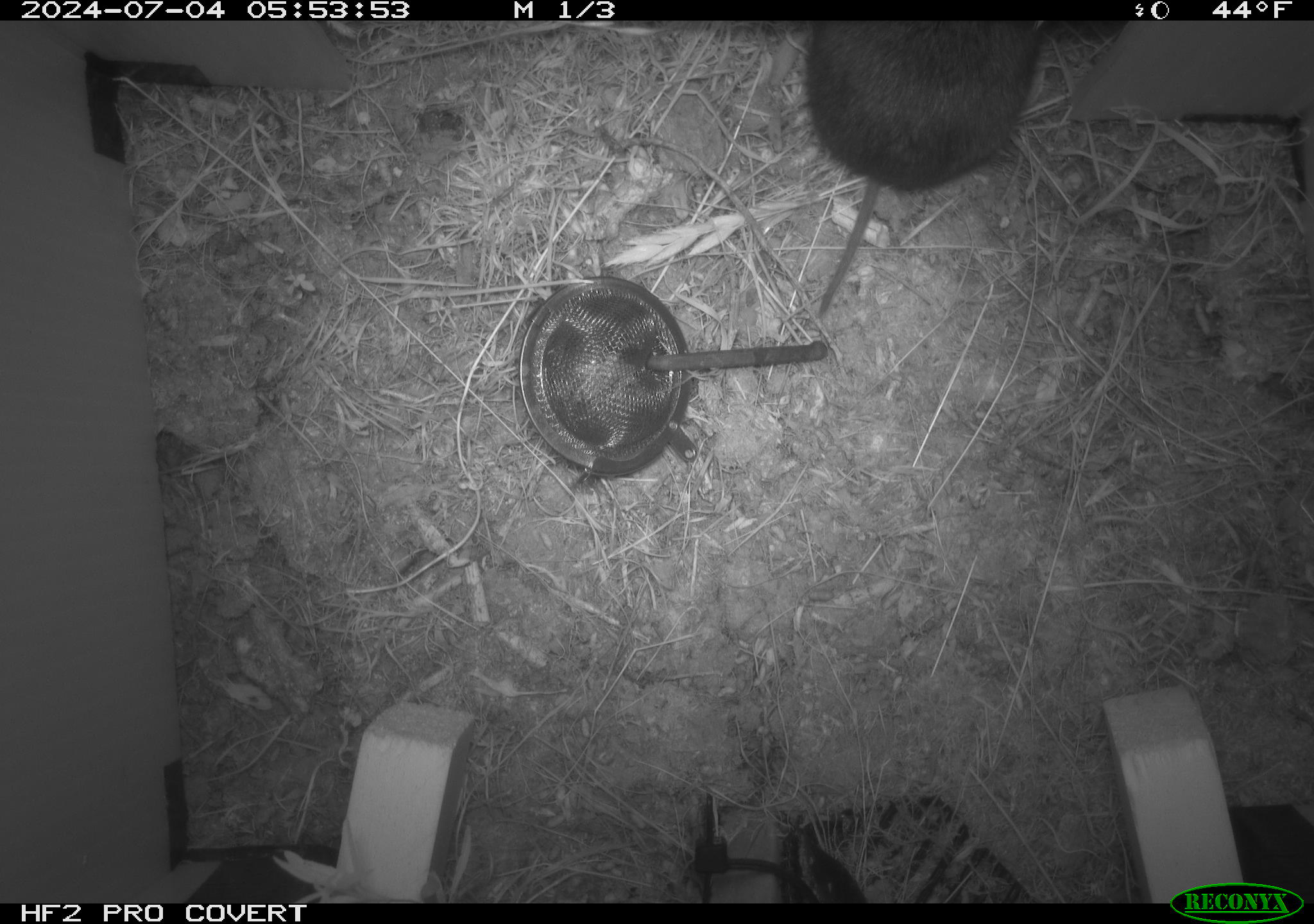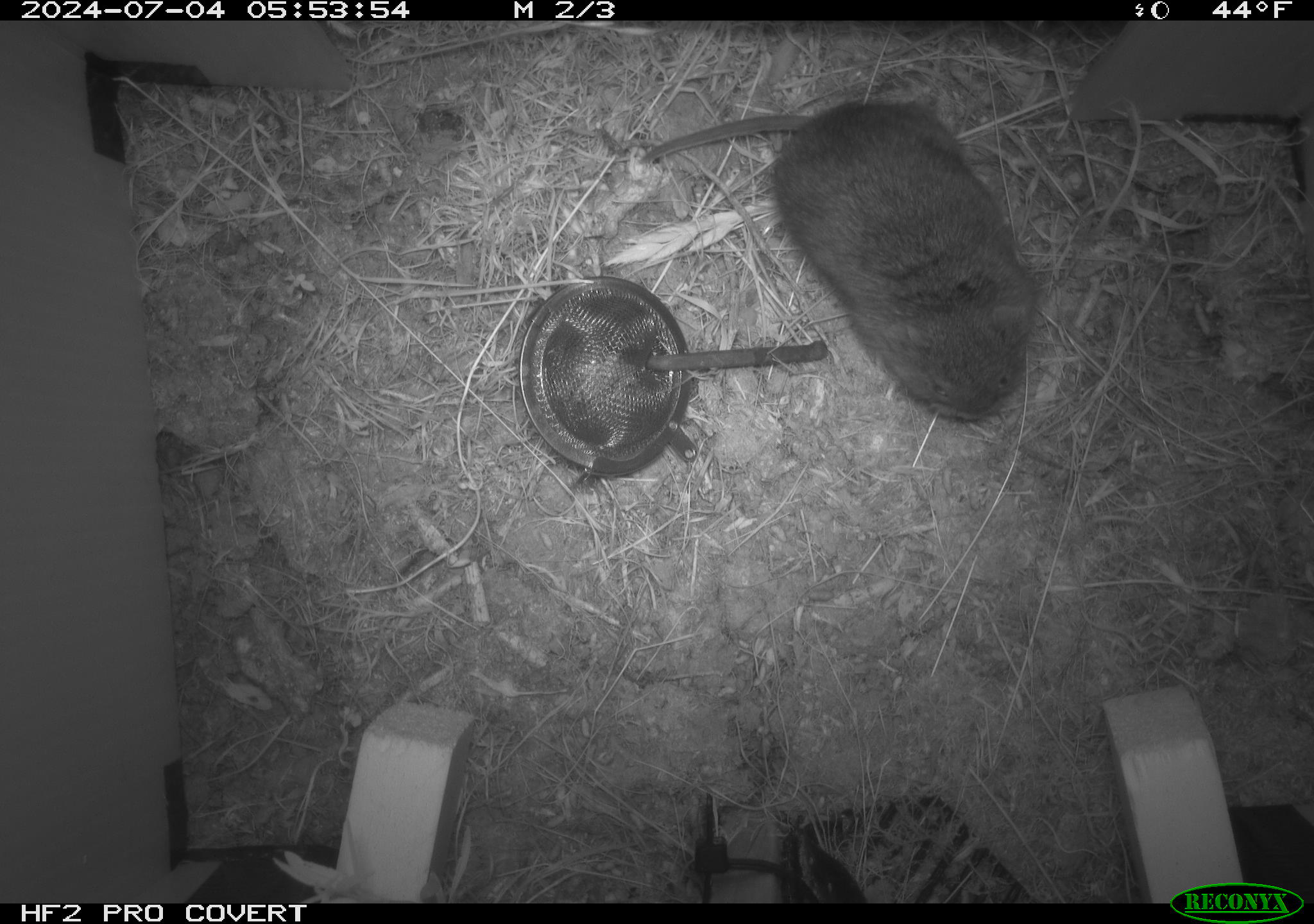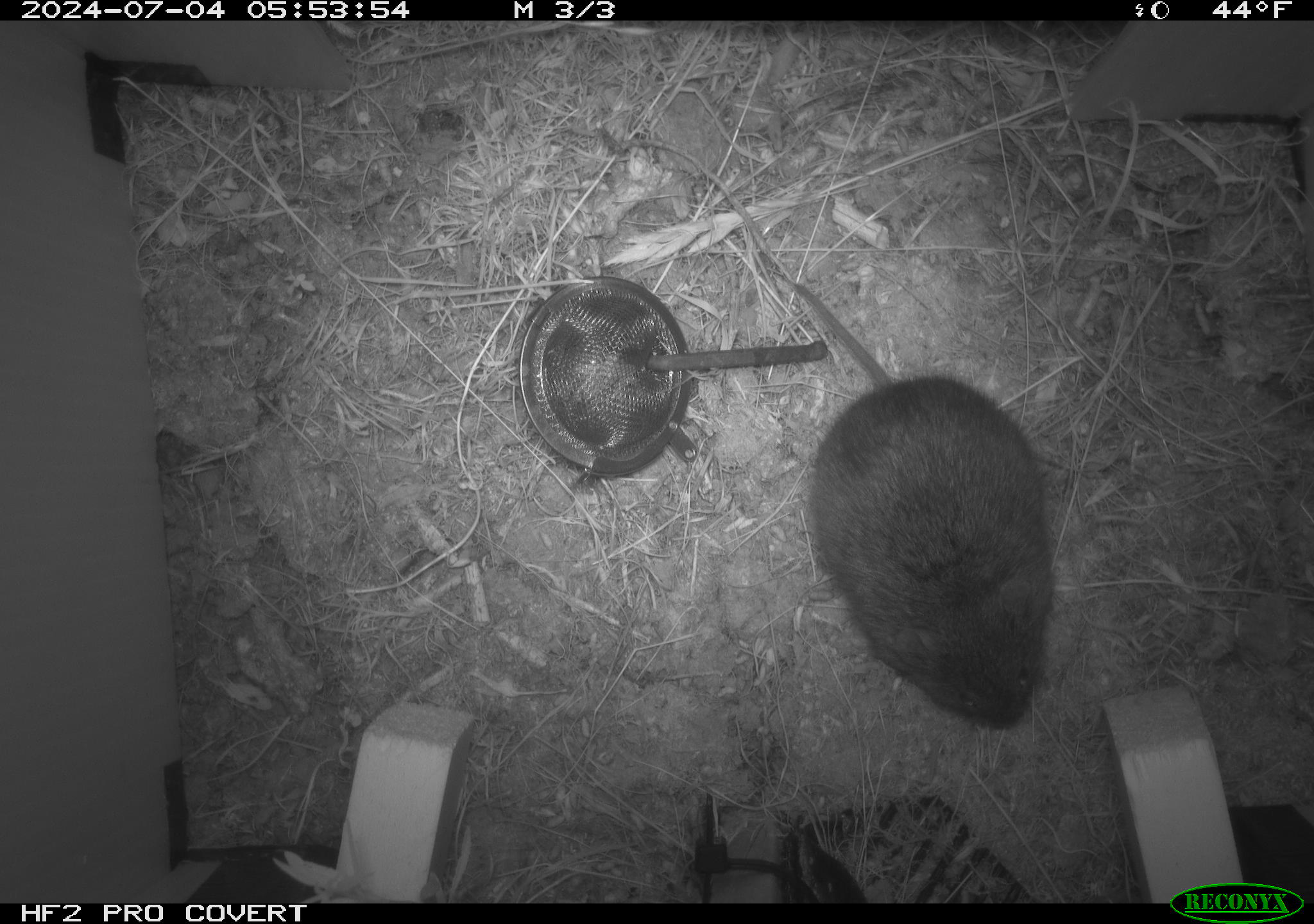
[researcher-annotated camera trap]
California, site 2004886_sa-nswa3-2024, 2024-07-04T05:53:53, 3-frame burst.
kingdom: Animalia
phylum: Chordata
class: Mammalia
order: Rodentia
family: Cricetidae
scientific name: Arvicolinae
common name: voles, lemmings, and muskrats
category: arvicolinae subfamily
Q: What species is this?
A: Arvicolinae subfamily (voles, lemmings, and muskrats) (Arvicolinae).